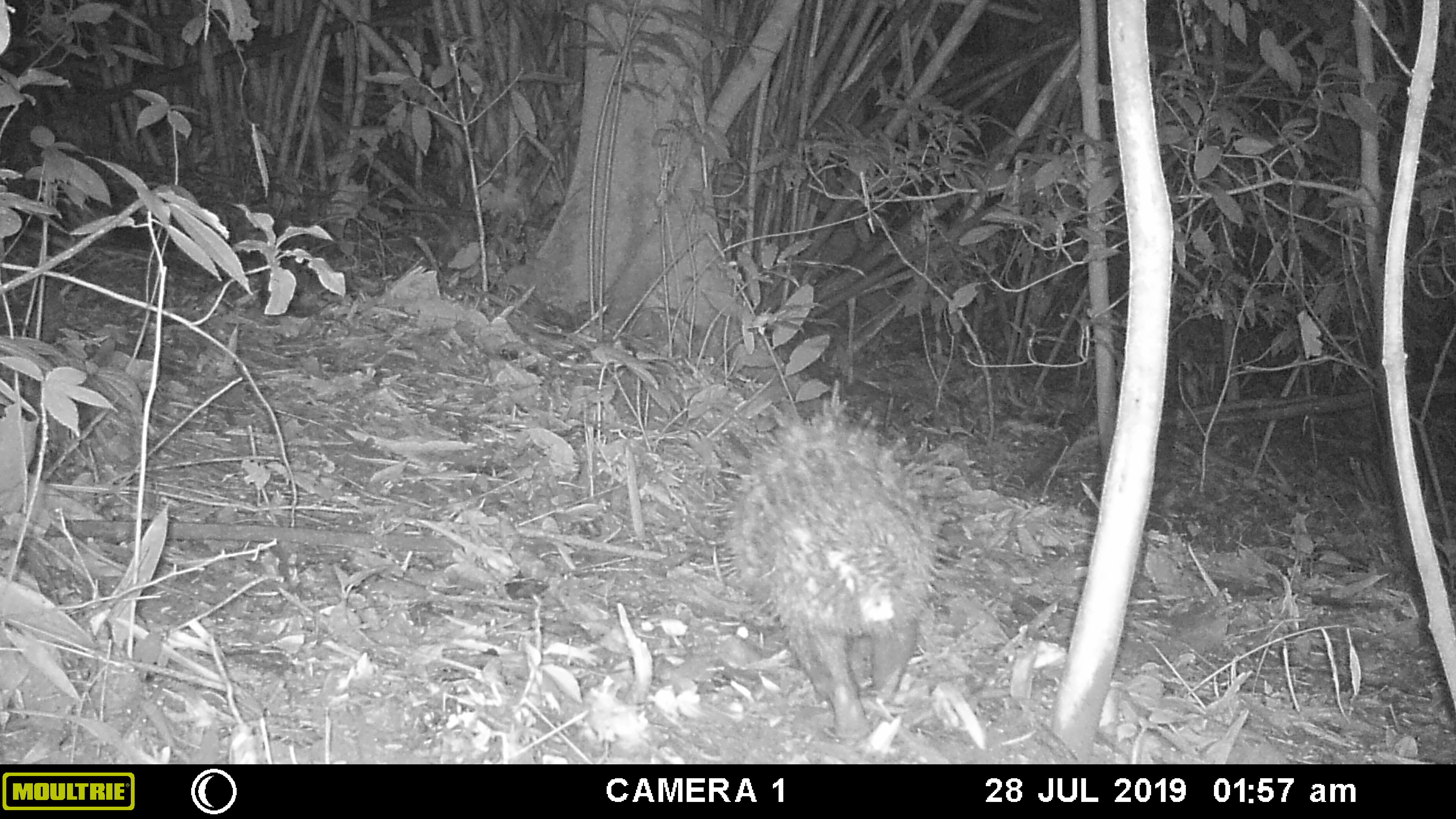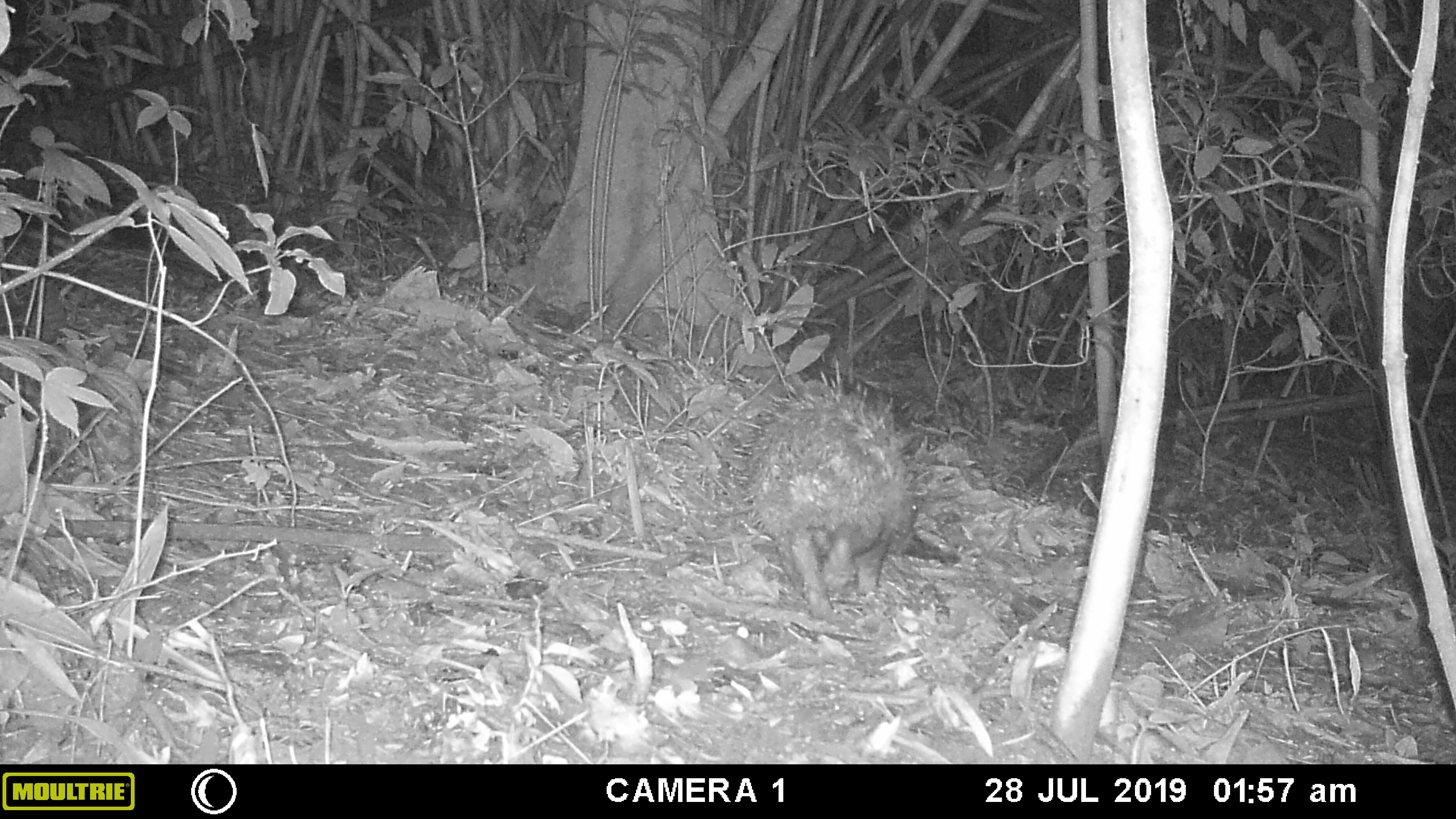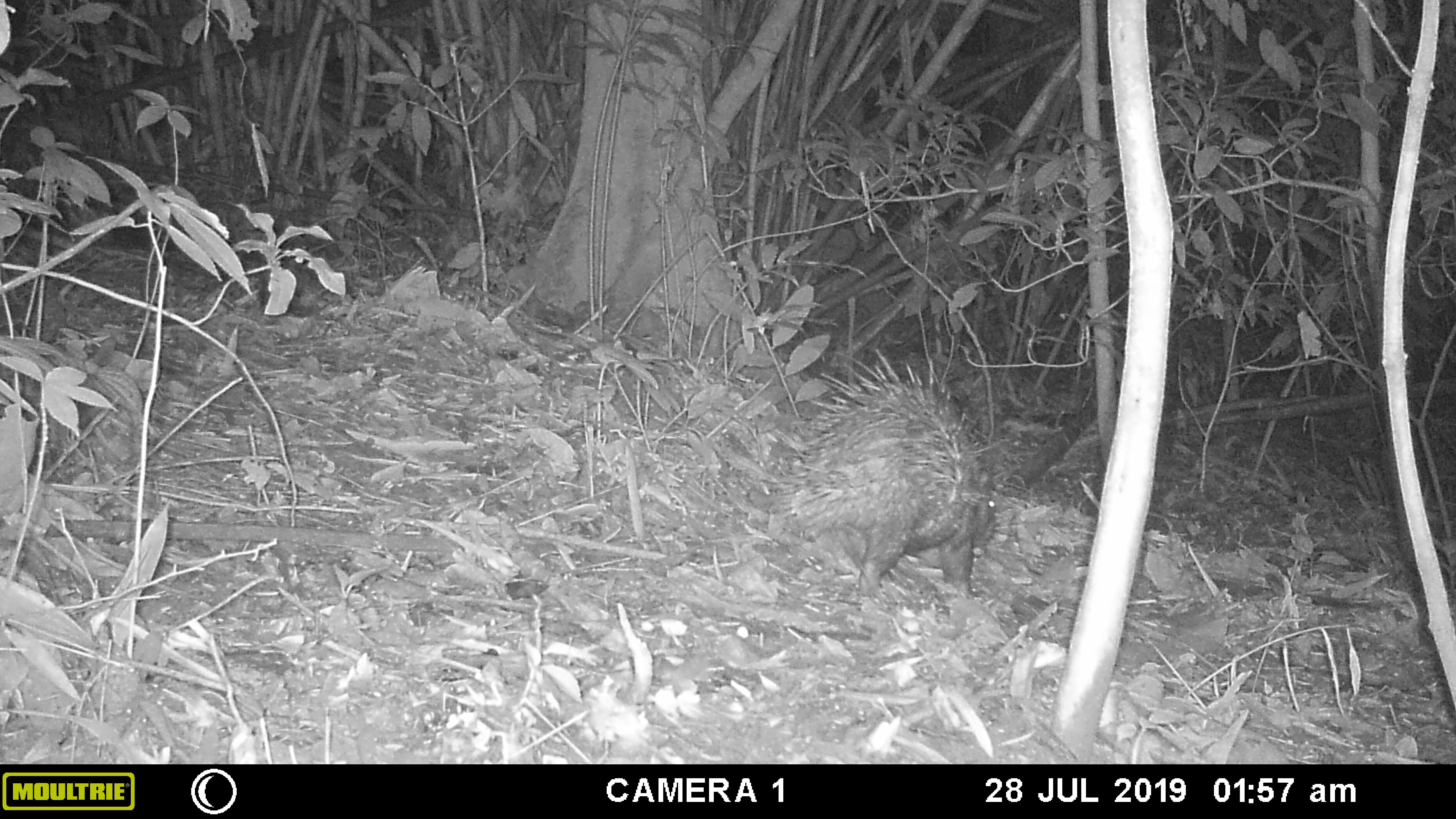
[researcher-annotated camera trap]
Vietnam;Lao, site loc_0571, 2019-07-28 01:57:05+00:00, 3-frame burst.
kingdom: Animalia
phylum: Chordata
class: Mammalia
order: Rodentia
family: Hystricidae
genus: Hystrix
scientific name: Hystrix brachyura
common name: malayan porcupine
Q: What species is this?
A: Malayan porcupine (Hystrix brachyura).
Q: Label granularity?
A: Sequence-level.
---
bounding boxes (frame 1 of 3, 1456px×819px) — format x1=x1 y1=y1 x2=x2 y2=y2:
malayan porcupine: x1=699 y1=379 x2=962 y2=740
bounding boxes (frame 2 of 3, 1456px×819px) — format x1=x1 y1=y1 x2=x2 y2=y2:
malayan porcupine: x1=730 y1=359 x2=926 y2=619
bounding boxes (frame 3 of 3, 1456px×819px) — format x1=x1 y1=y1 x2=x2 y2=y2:
malayan porcupine: x1=778 y1=349 x2=996 y2=598